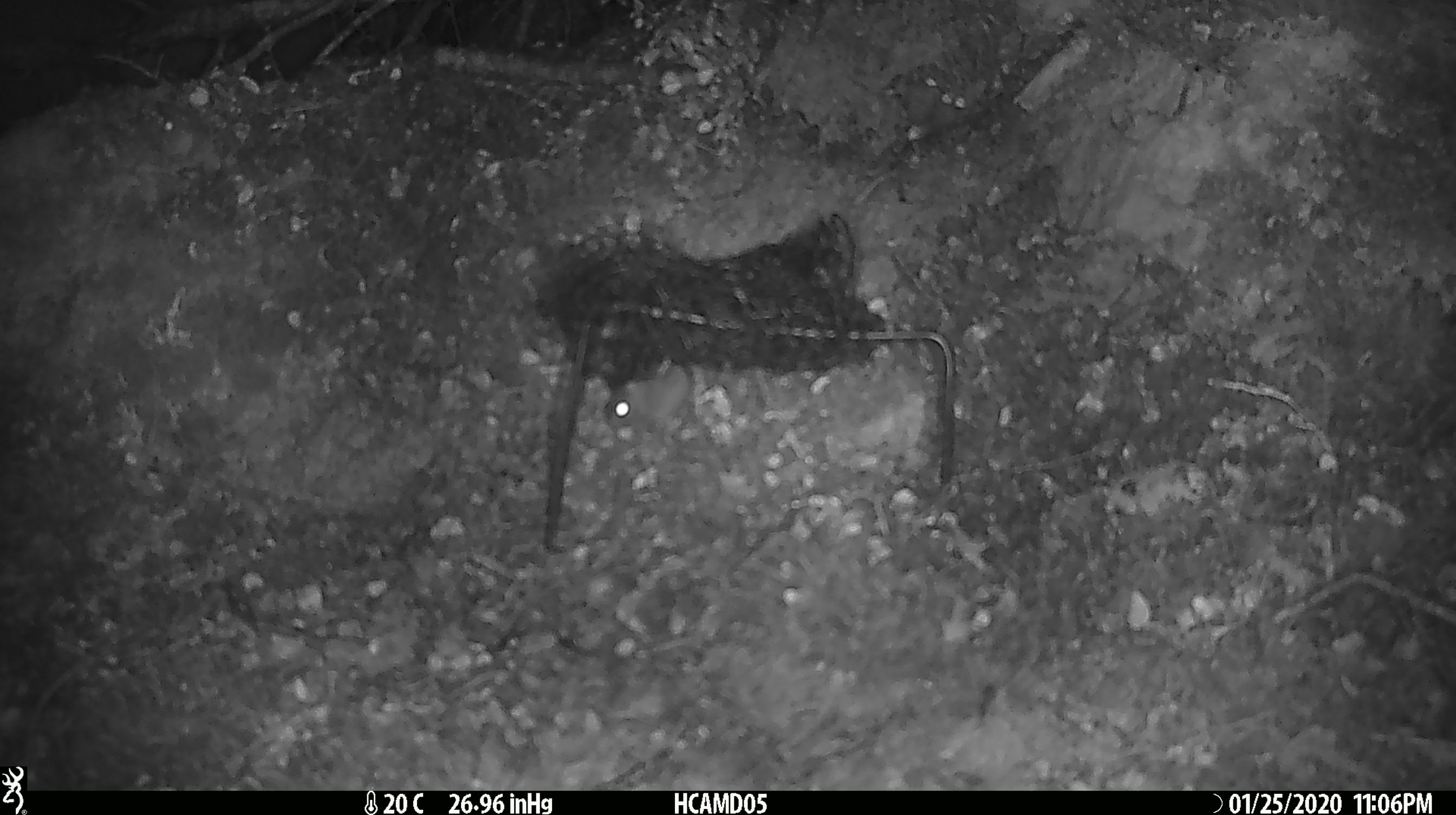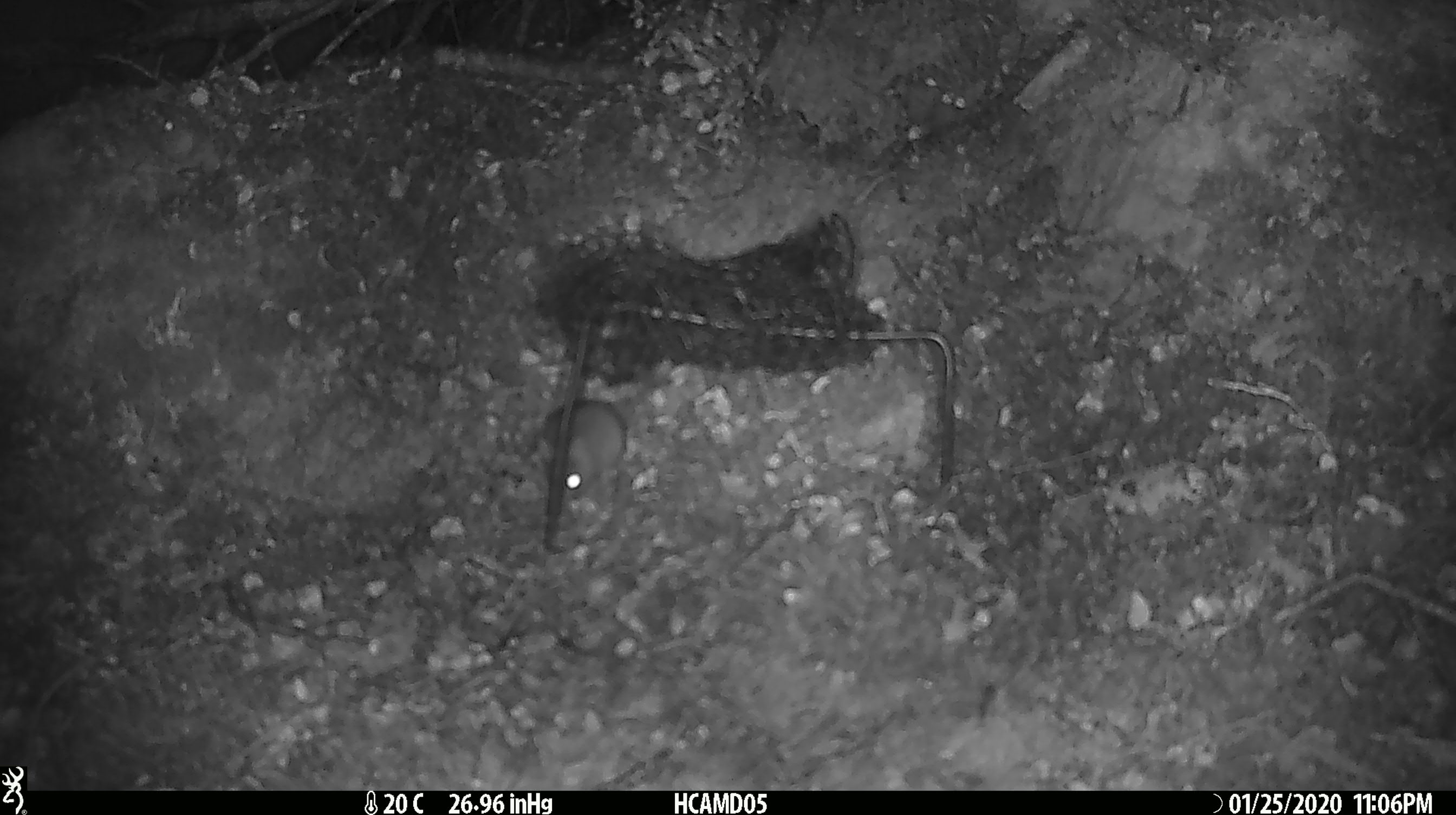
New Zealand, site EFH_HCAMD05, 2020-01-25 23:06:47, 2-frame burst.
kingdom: Animalia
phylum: Chordata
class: Mammalia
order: Rodentia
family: Muridae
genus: Mus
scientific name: Mus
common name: mouse